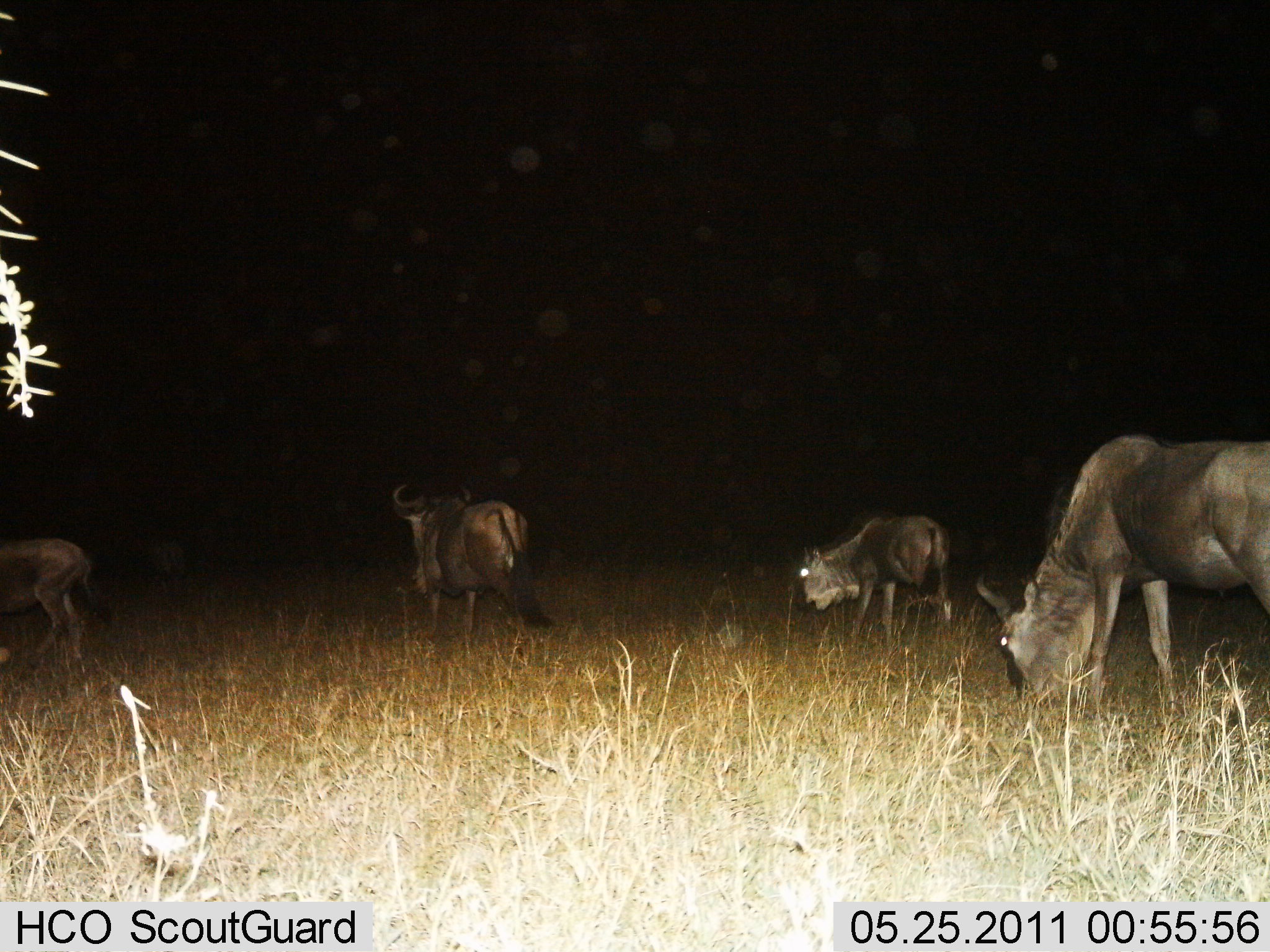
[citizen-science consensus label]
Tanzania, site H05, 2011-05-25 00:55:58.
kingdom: Animalia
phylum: Chordata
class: Mammalia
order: Artiodactyla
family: Bovidae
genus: Connochaetes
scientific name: Connochaetes taurinus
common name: blue wildebeest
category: wildebeest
Wildebeest (blue wildebeest) (Connochaetes taurinus), count 4. Behavior (volunteer vote fractions): standing 40%, resting 0%, moving 20%, interacting 0%. Young present (vote fraction): 20%. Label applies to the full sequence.